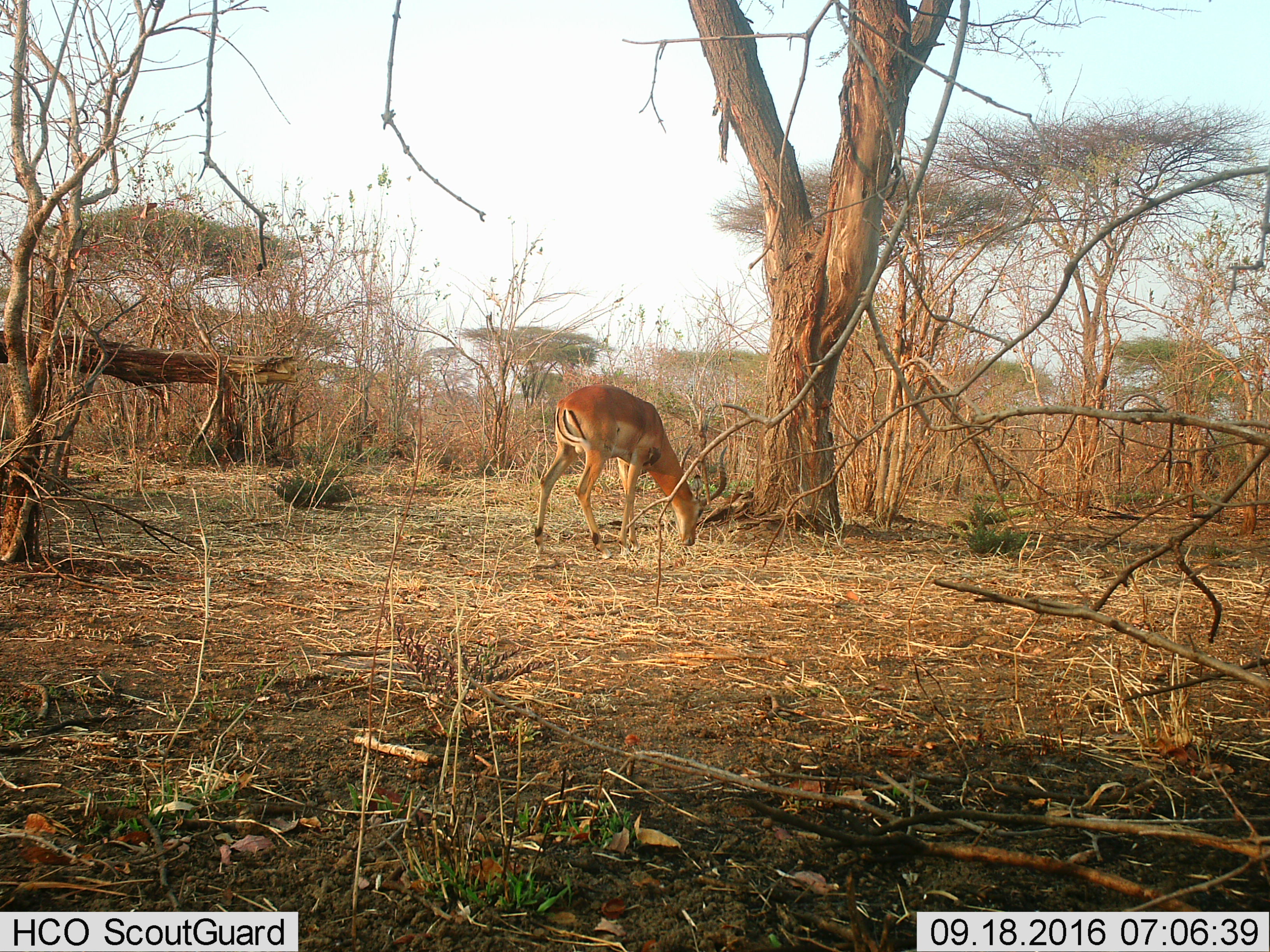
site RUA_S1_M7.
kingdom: Animalia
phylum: Chordata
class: Mammalia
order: Artiodactyla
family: Bovidae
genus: Aepyceros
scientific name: Aepyceros melampus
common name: impala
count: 1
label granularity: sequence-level